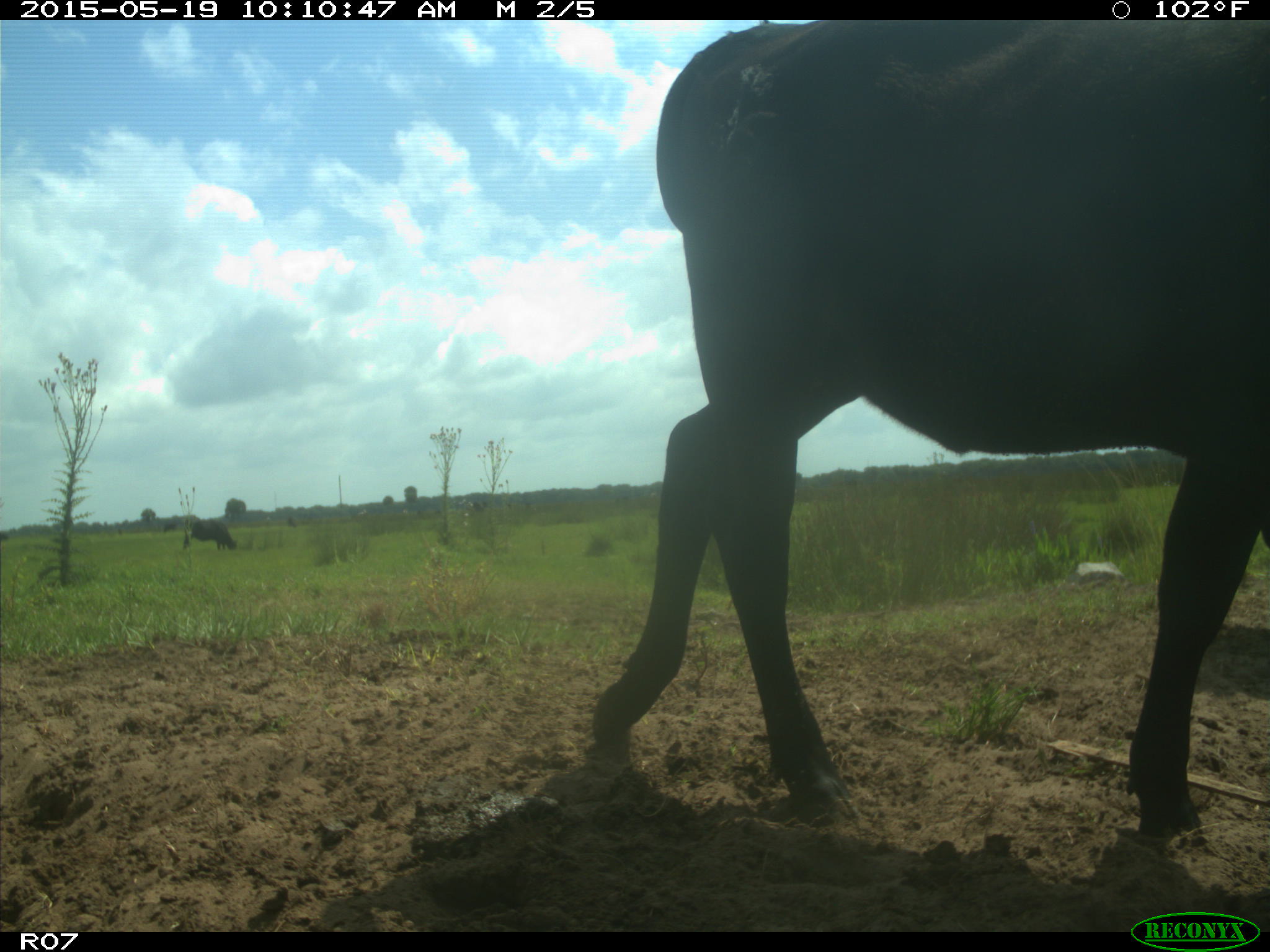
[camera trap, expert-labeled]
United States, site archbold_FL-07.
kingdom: Animalia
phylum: Chordata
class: Mammalia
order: Artiodactyla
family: Bovidae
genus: Bos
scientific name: Bos taurus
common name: domestic cow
Bos taurus (domestic cow).